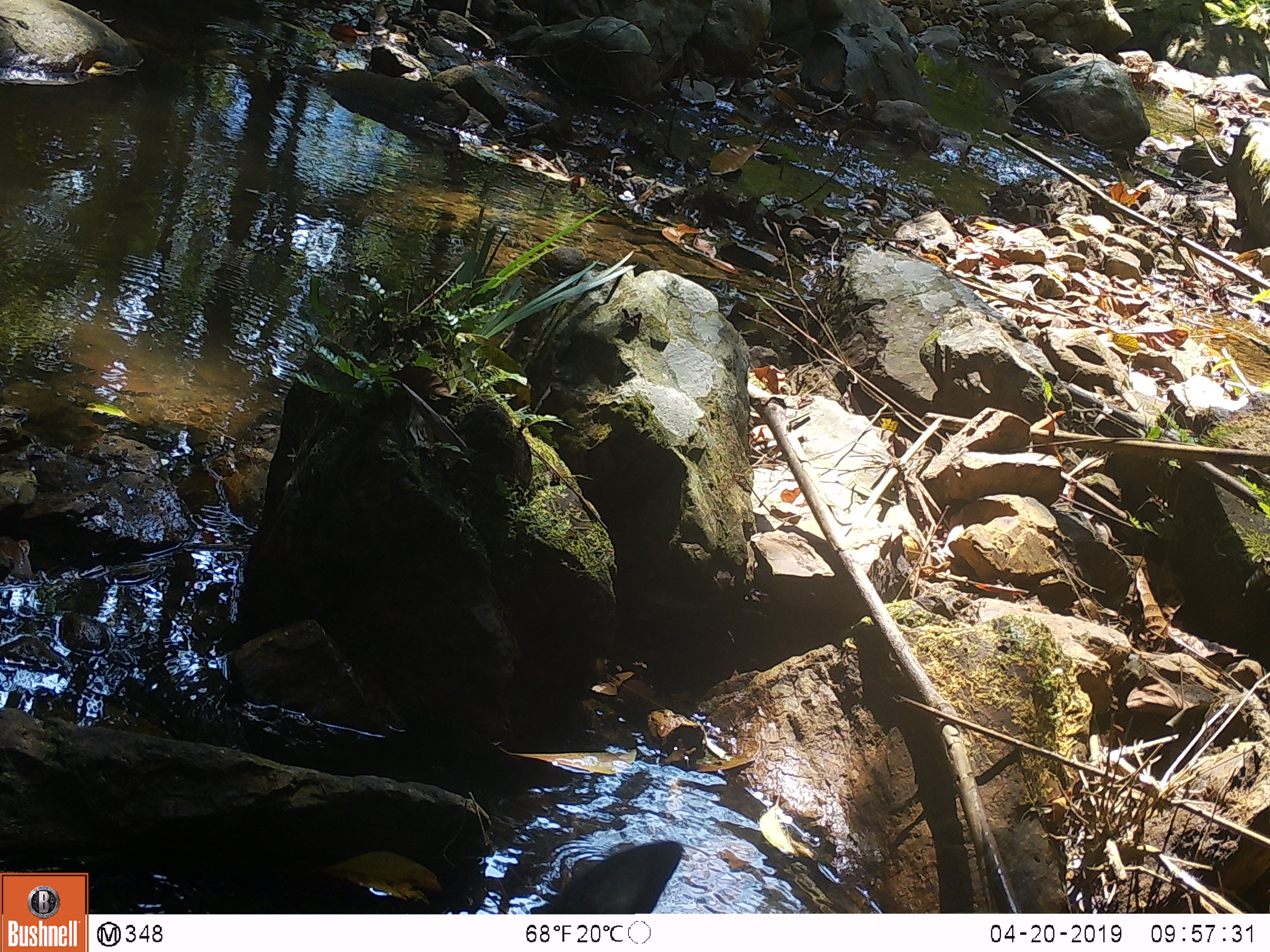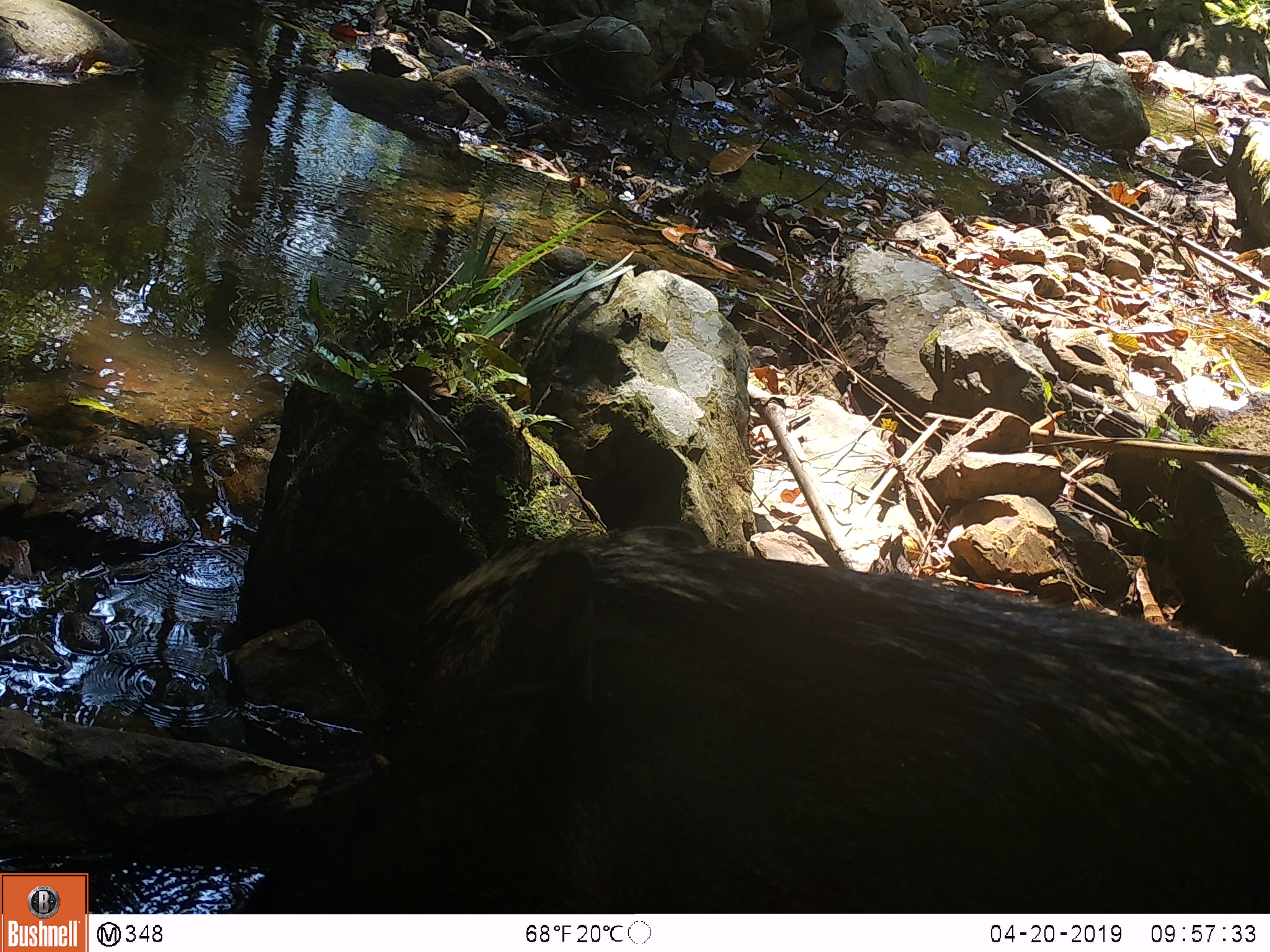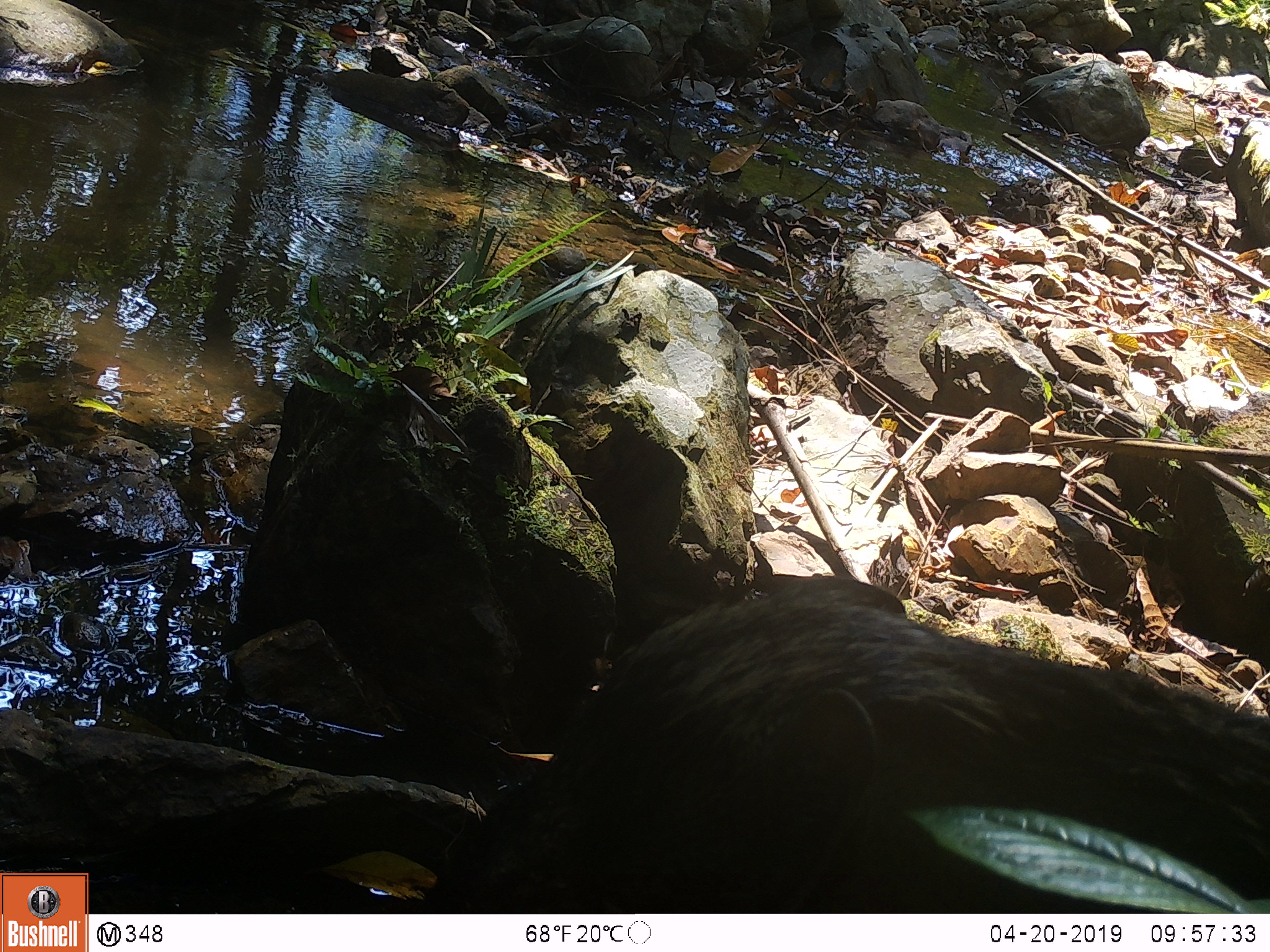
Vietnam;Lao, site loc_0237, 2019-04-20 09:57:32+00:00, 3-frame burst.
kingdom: Animalia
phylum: Chordata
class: Mammalia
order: Artiodactyla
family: Suidae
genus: Sus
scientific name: Sus scrofa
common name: eurasian wild pig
Eurasian wild pig (Sus scrofa). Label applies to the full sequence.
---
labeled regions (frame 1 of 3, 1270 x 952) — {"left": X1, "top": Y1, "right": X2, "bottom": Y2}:
eurasian wild pig: {"left": 531, "top": 839, "right": 684, "bottom": 914}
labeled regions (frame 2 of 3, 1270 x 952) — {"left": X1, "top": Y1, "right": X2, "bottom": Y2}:
eurasian wild pig: {"left": 231, "top": 521, "right": 1268, "bottom": 911}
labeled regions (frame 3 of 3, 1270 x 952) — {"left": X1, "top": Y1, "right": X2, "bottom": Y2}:
eurasian wild pig: {"left": 416, "top": 573, "right": 1267, "bottom": 911}